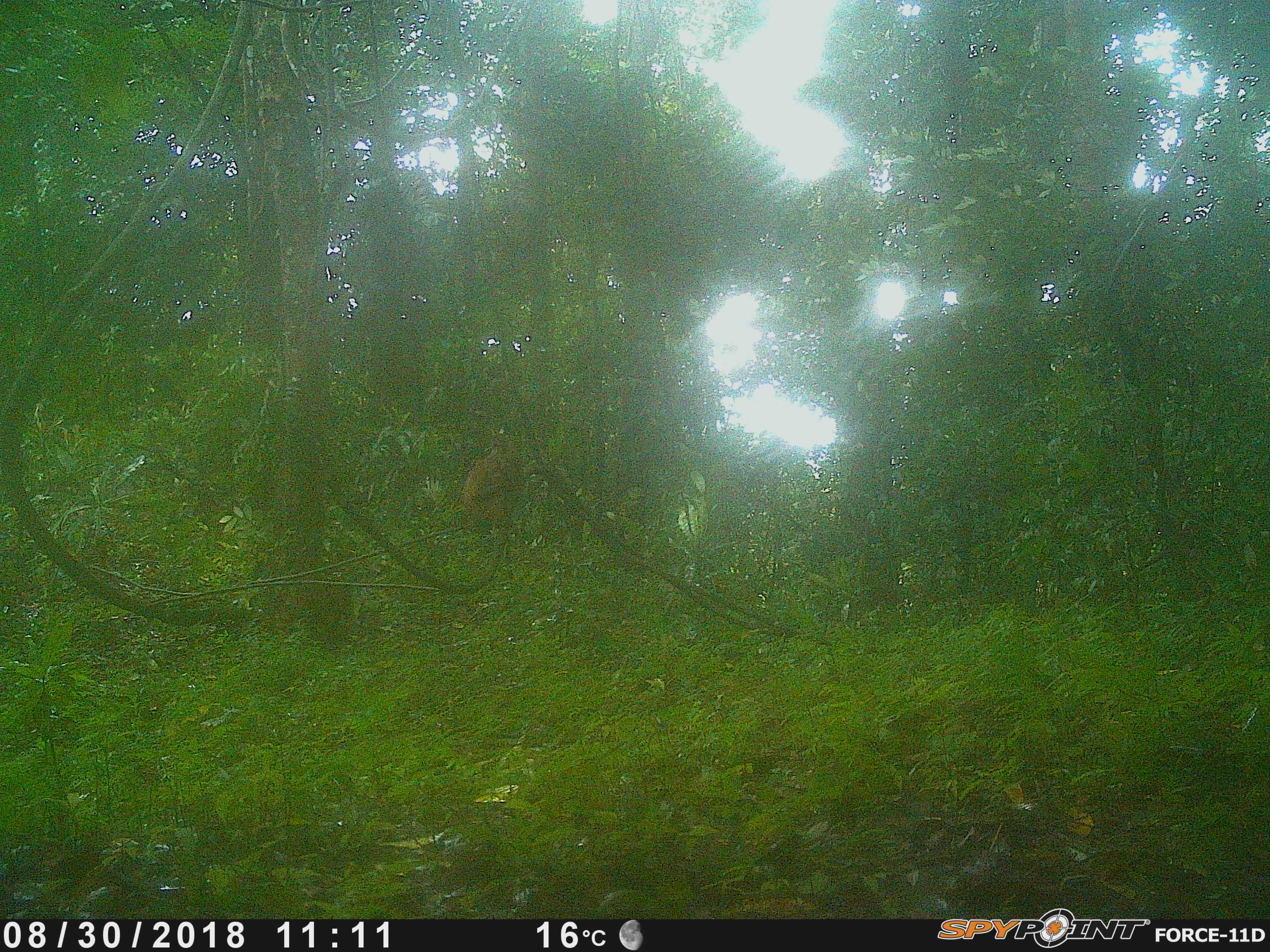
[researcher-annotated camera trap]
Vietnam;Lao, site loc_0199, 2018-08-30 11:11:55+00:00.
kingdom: Animalia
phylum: Chordata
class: Mammalia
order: Primates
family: Cercopithecidae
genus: Macaca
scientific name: Macaca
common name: macaque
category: unidentified macaque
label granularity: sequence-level